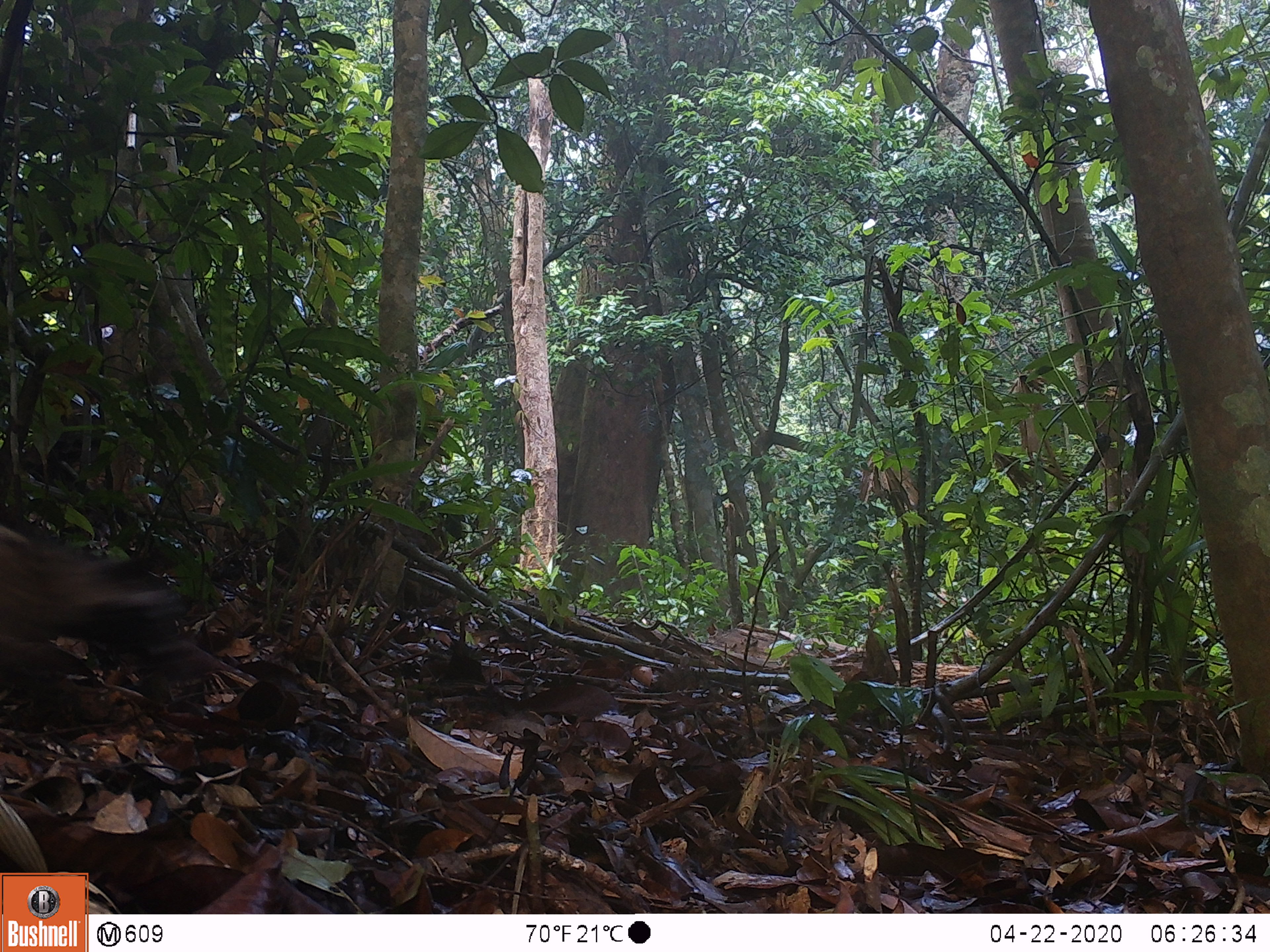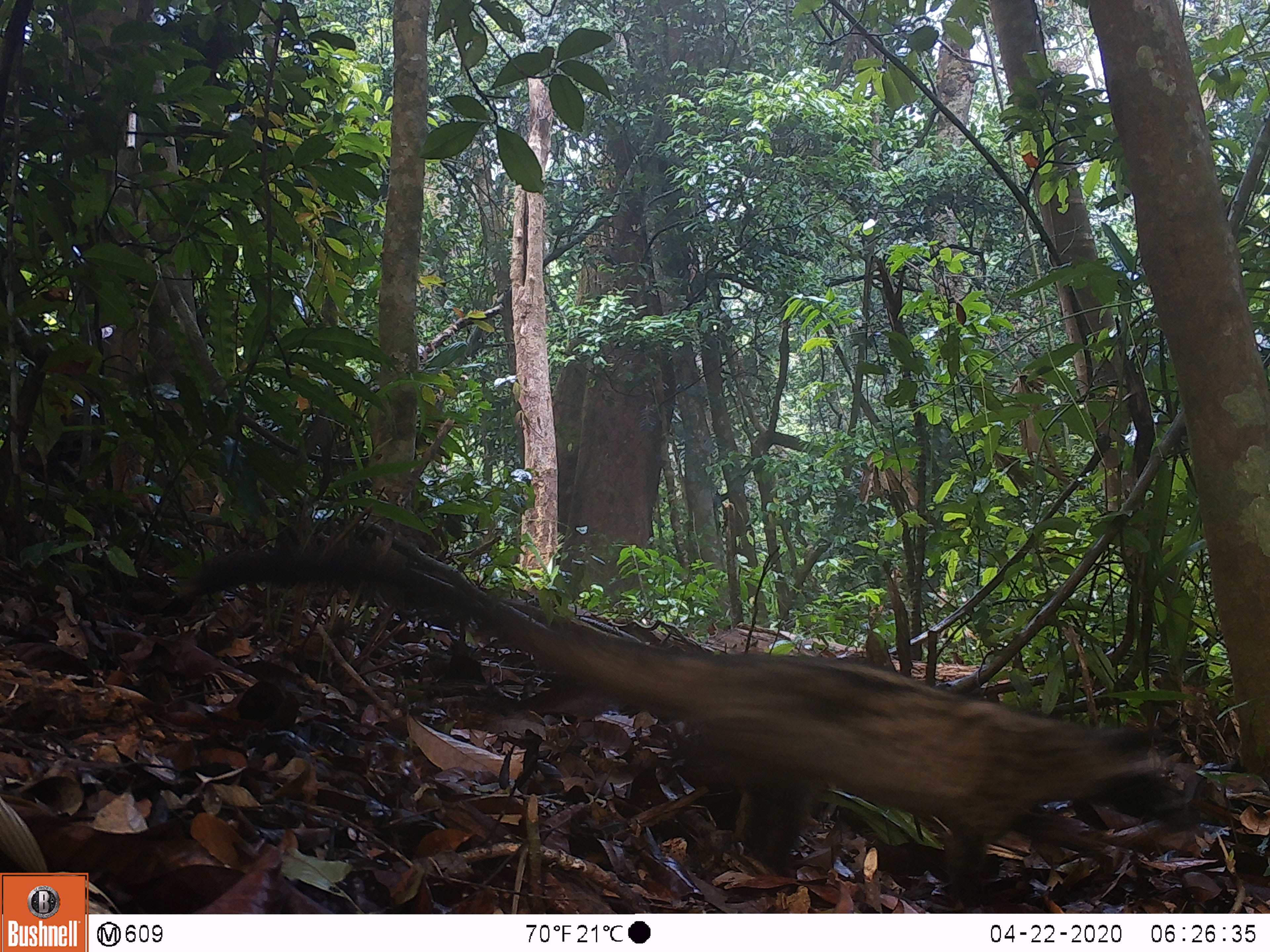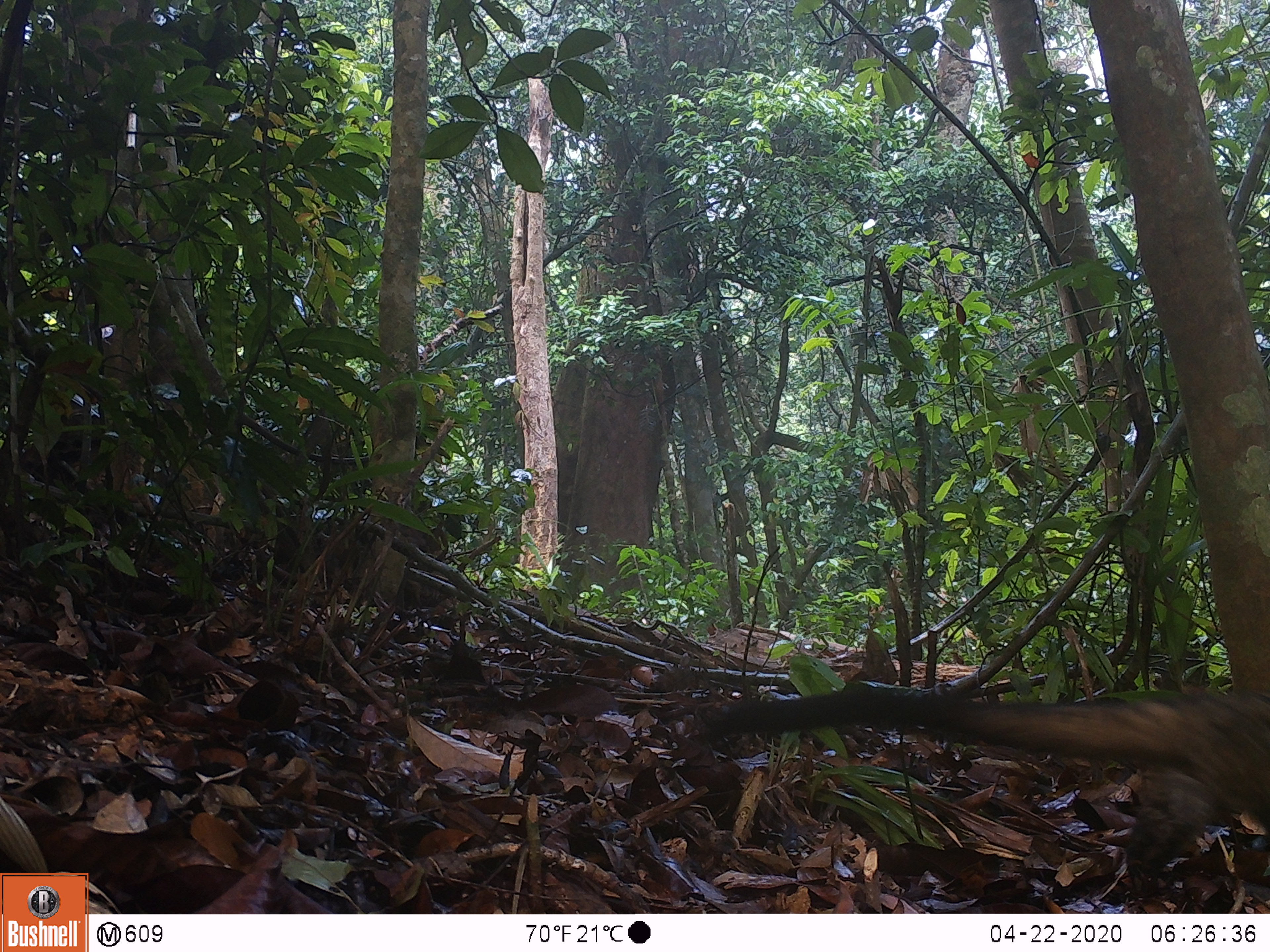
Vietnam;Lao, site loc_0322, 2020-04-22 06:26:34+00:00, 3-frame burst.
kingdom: Animalia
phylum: Chordata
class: Mammalia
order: Carnivora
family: Viverridae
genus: Paradoxurus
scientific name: Paradoxurus hermaphroditus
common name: common palm civet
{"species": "common palm civet (Paradoxurus hermaphroditus)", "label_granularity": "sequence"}